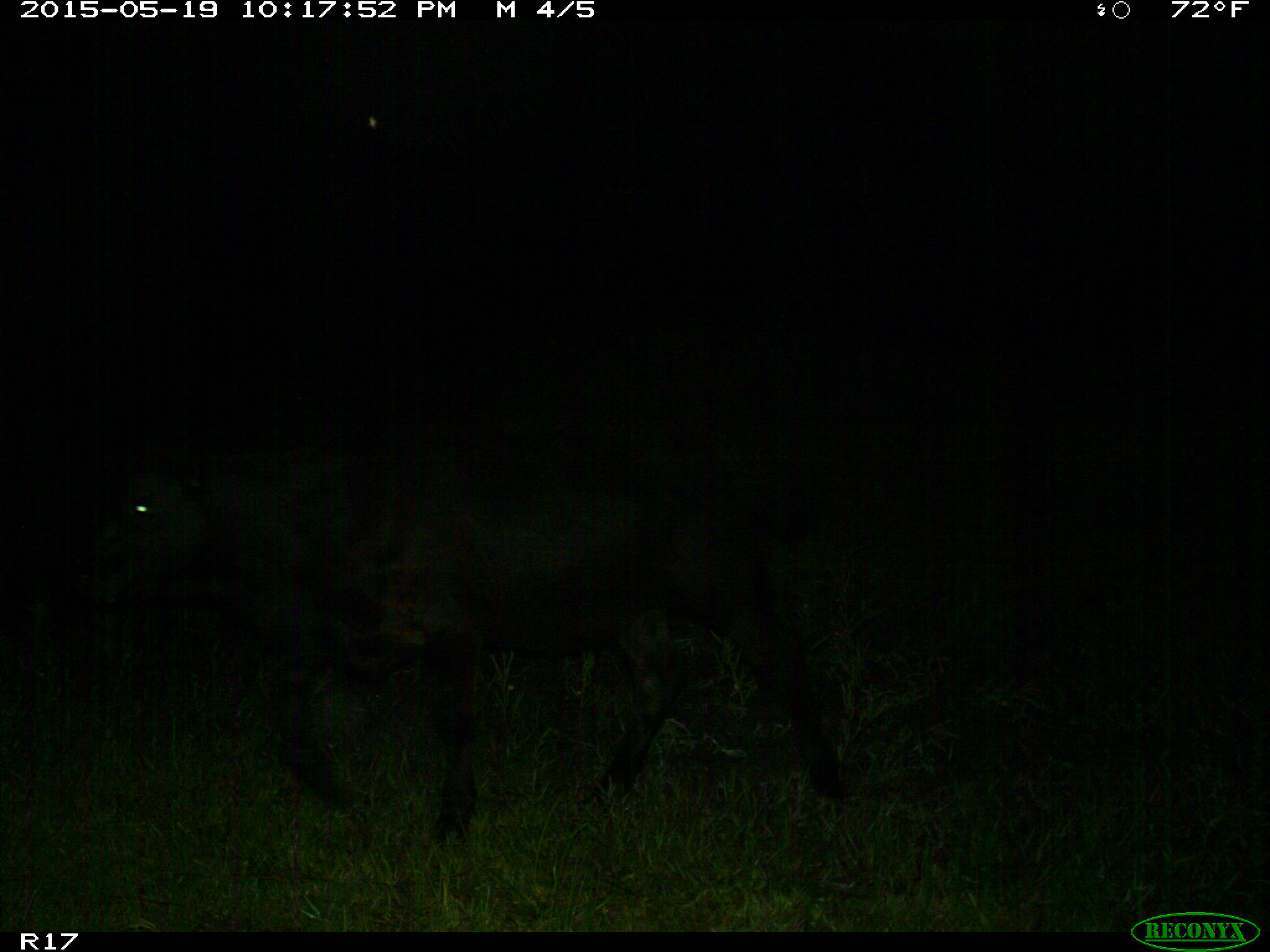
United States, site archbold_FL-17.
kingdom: Animalia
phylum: Chordata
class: Mammalia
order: Artiodactyla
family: Bovidae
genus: Bos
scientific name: Bos taurus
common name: domestic cow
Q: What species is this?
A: Bos taurus (domestic cow).